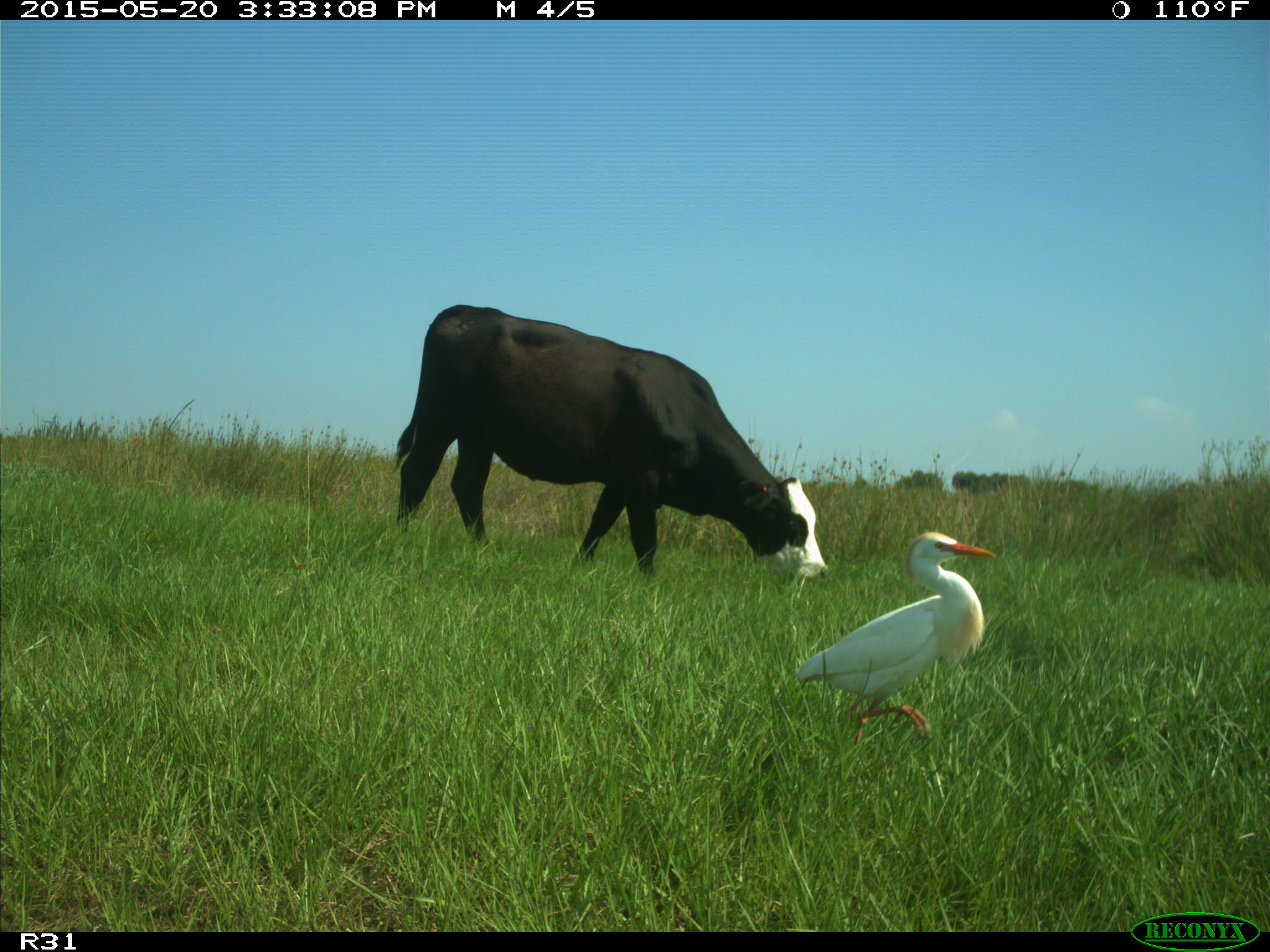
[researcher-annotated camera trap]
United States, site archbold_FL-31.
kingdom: Animalia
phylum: Chordata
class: Mammalia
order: Artiodactyla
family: Bovidae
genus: Bos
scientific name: Bos taurus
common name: domestic cow